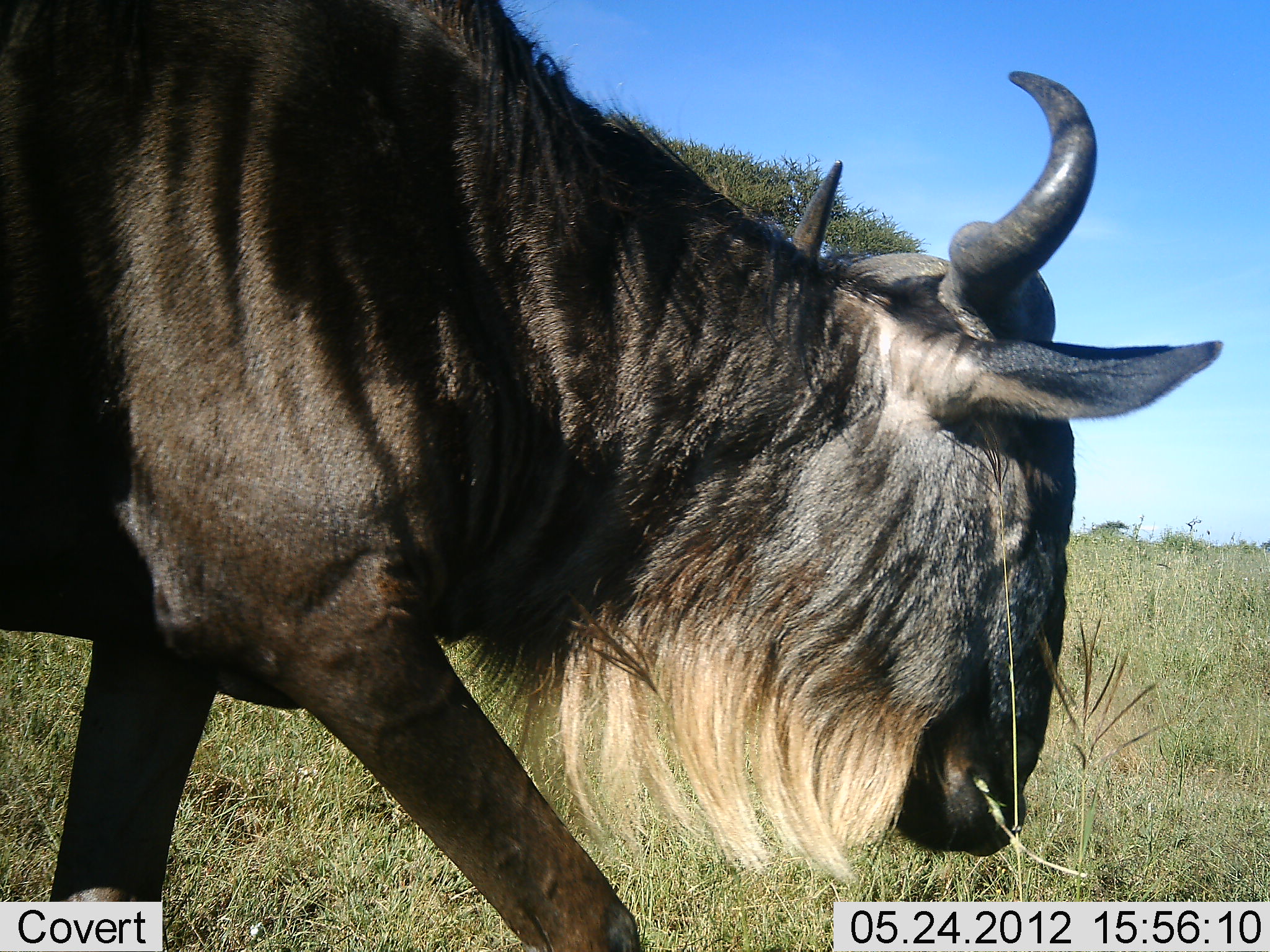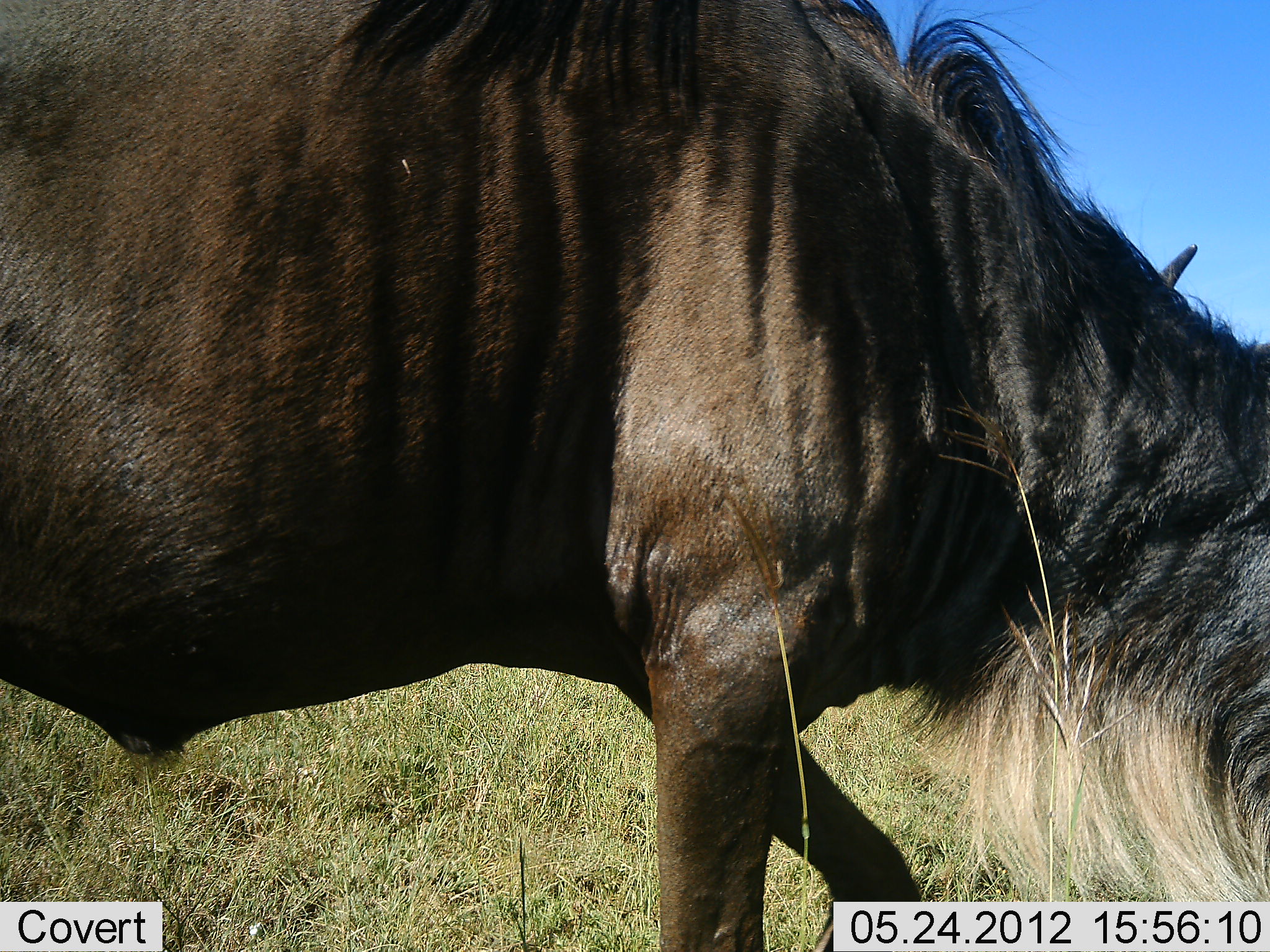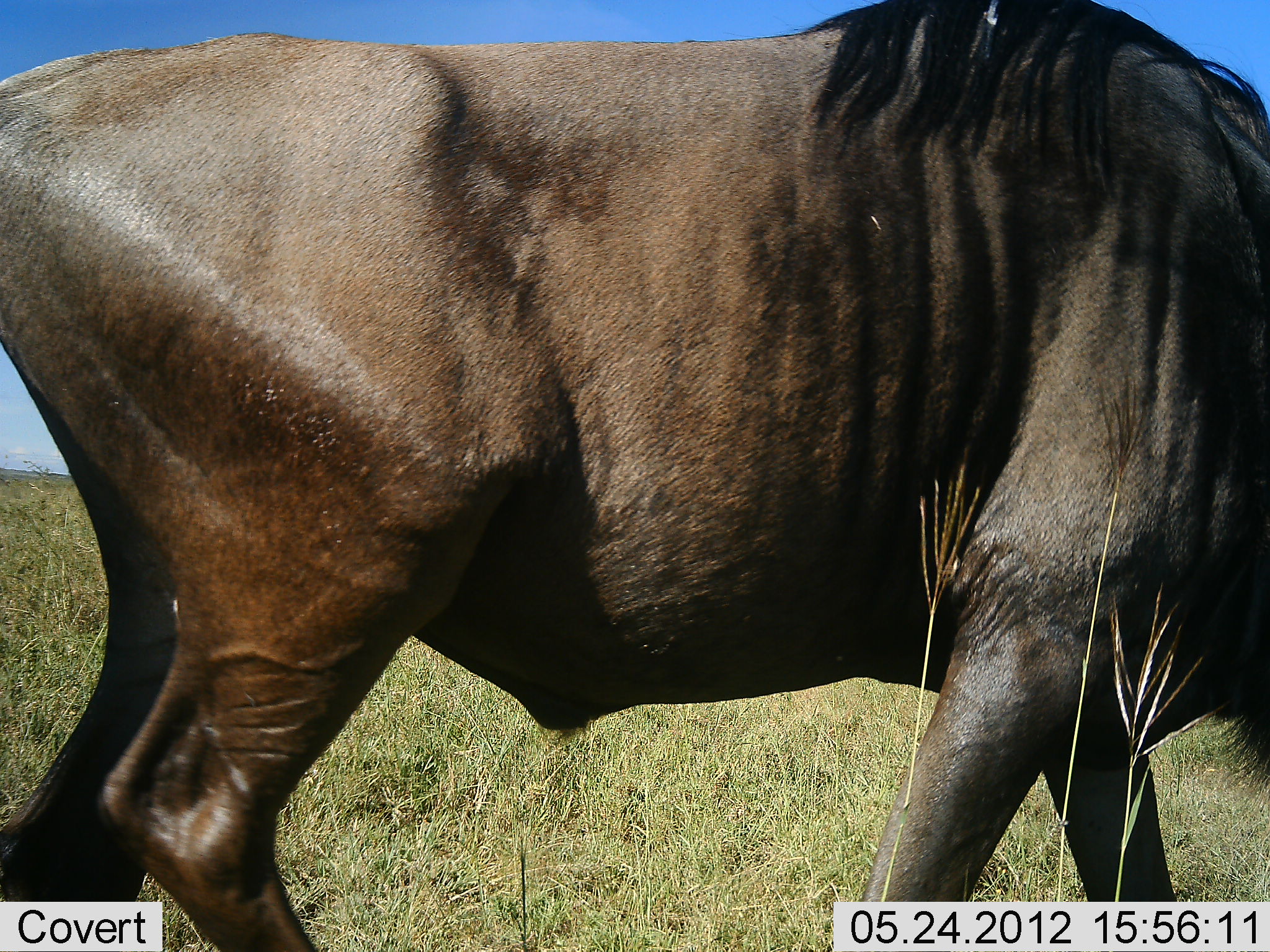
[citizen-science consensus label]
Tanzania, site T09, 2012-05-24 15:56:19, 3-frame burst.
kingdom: Animalia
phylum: Chordata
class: Mammalia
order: Artiodactyla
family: Bovidae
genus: Connochaetes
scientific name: Connochaetes taurinus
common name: blue wildebeest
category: wildebeest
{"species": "wildebeest (blue wildebeest) (Connochaetes taurinus)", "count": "1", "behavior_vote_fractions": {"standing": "0%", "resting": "0%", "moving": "90%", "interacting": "0%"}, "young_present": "0%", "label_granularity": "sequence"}